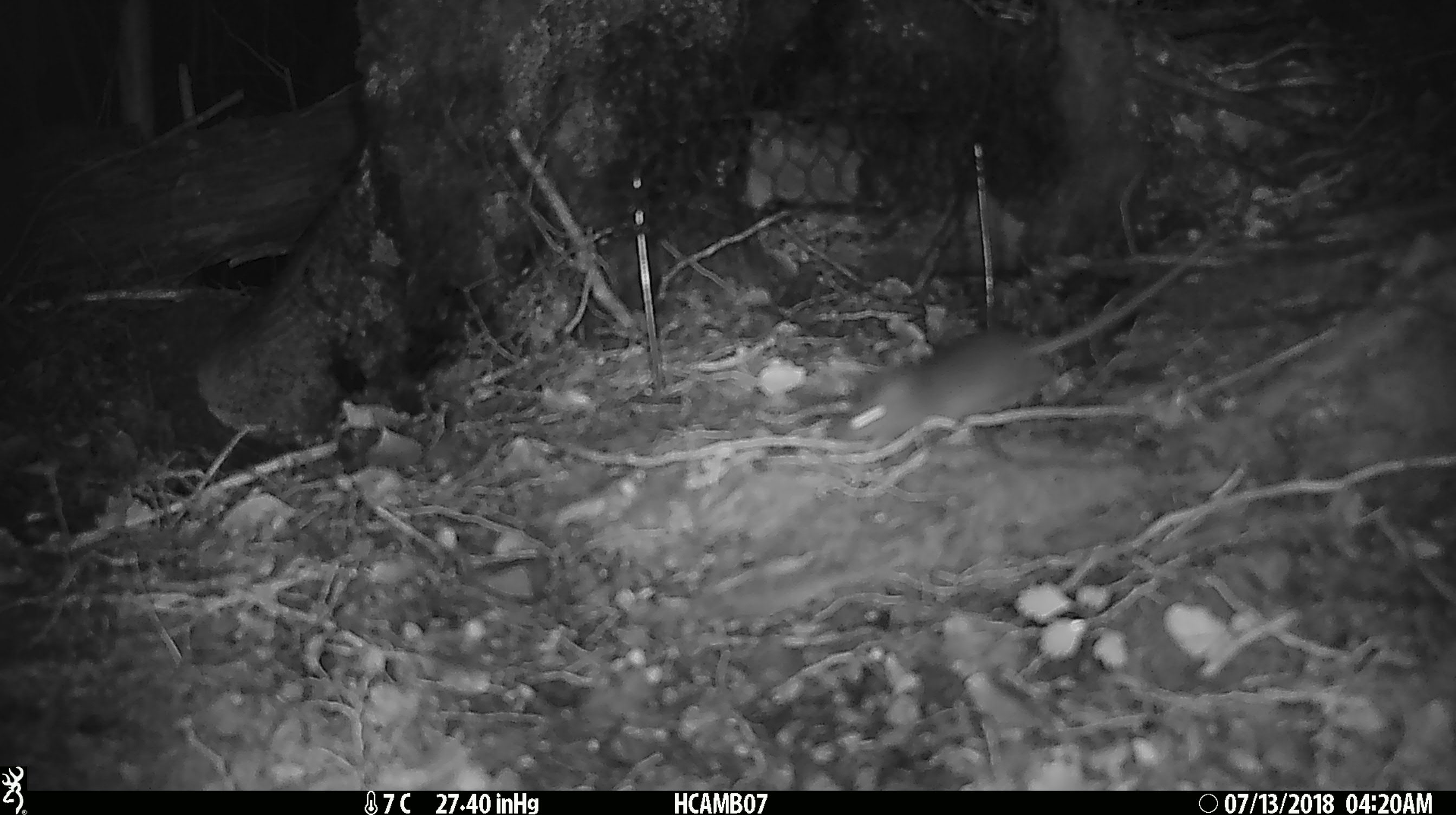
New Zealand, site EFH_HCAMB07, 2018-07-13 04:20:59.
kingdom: Animalia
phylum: Chordata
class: Mammalia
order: Rodentia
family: Muridae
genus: Mus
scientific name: Mus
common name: mouse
Mouse (Mus).